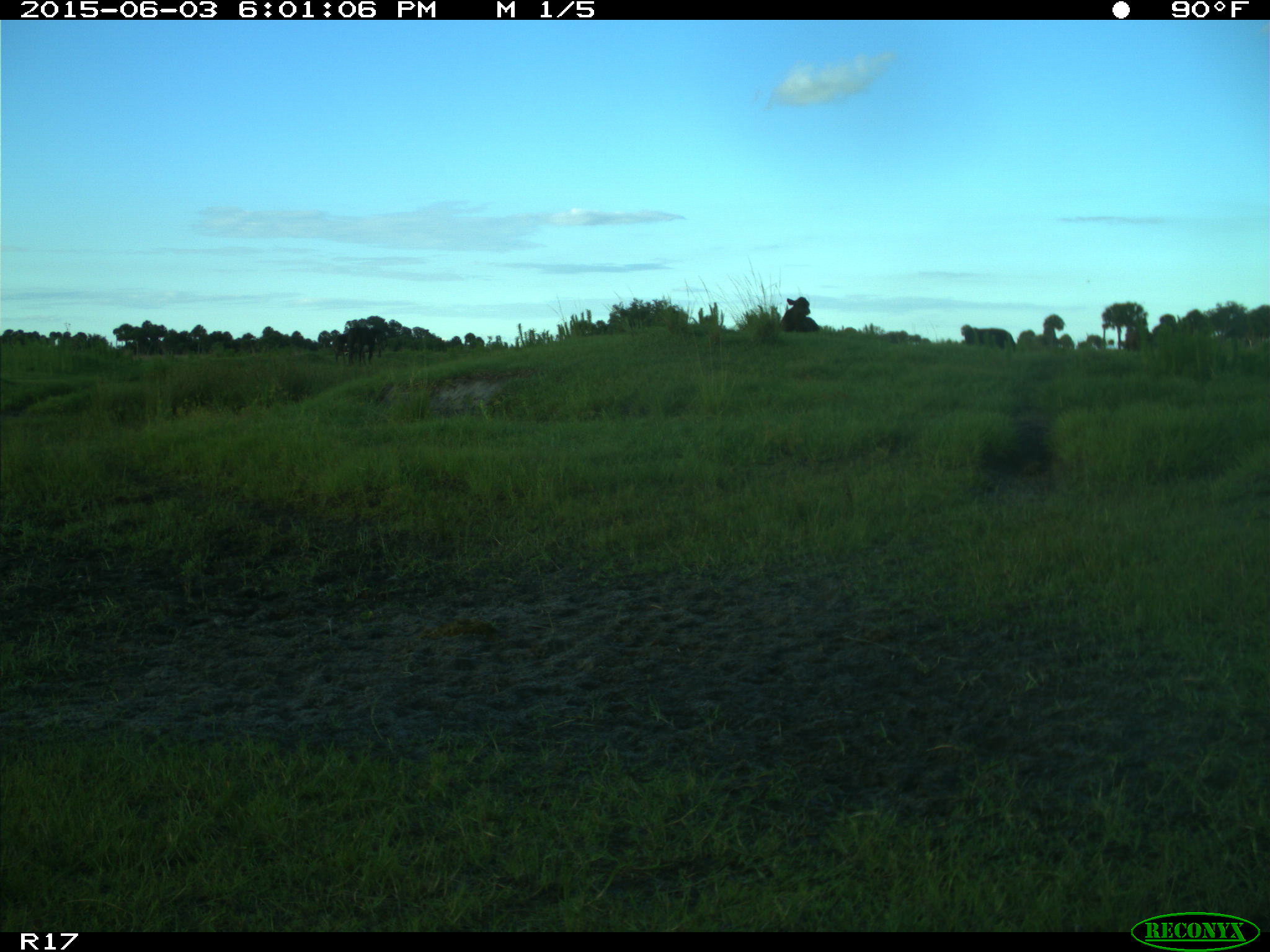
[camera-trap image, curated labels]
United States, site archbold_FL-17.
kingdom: Animalia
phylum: Chordata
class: Mammalia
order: Artiodactyla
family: Bovidae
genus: Bos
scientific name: Bos taurus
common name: domestic cow